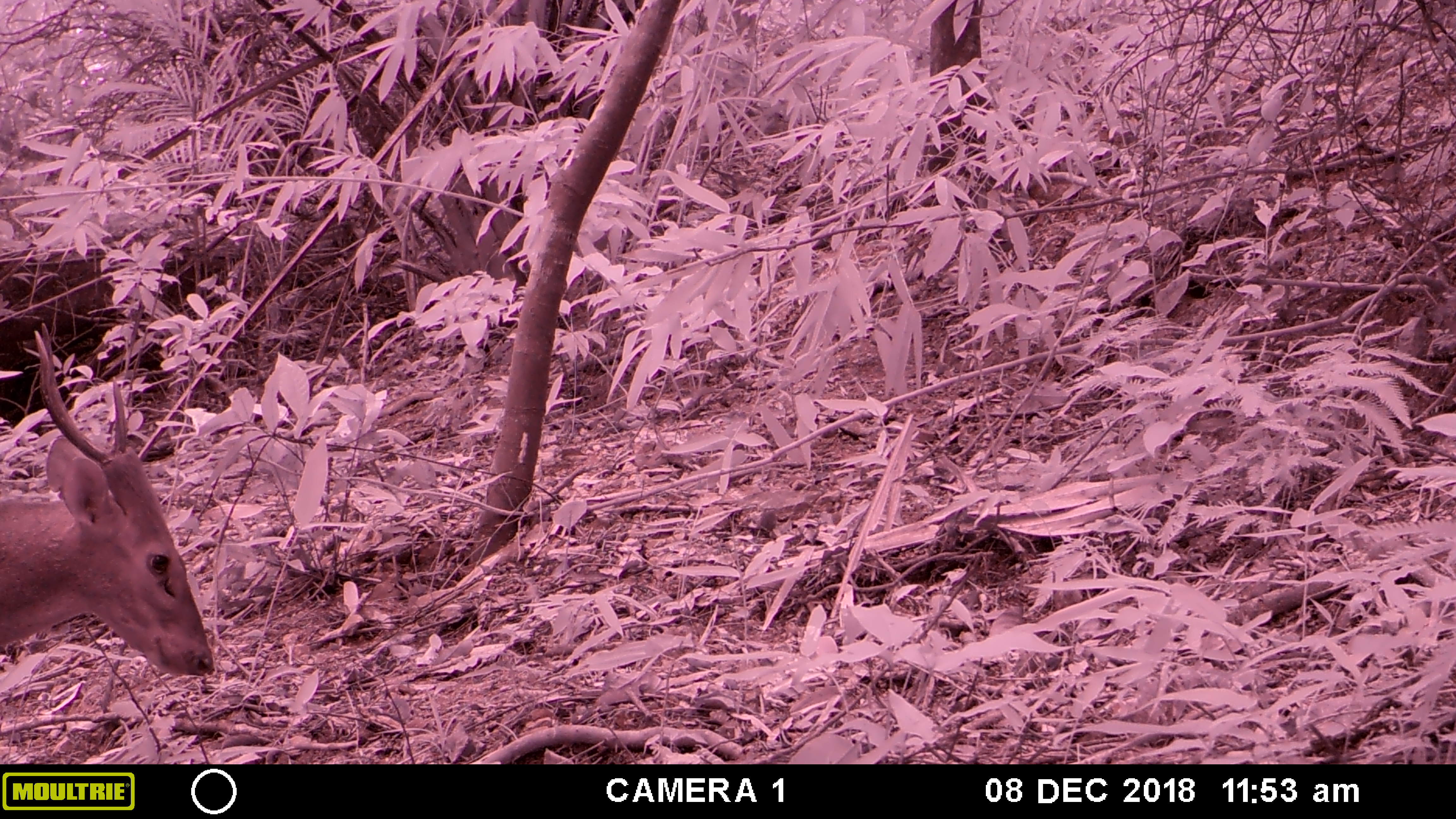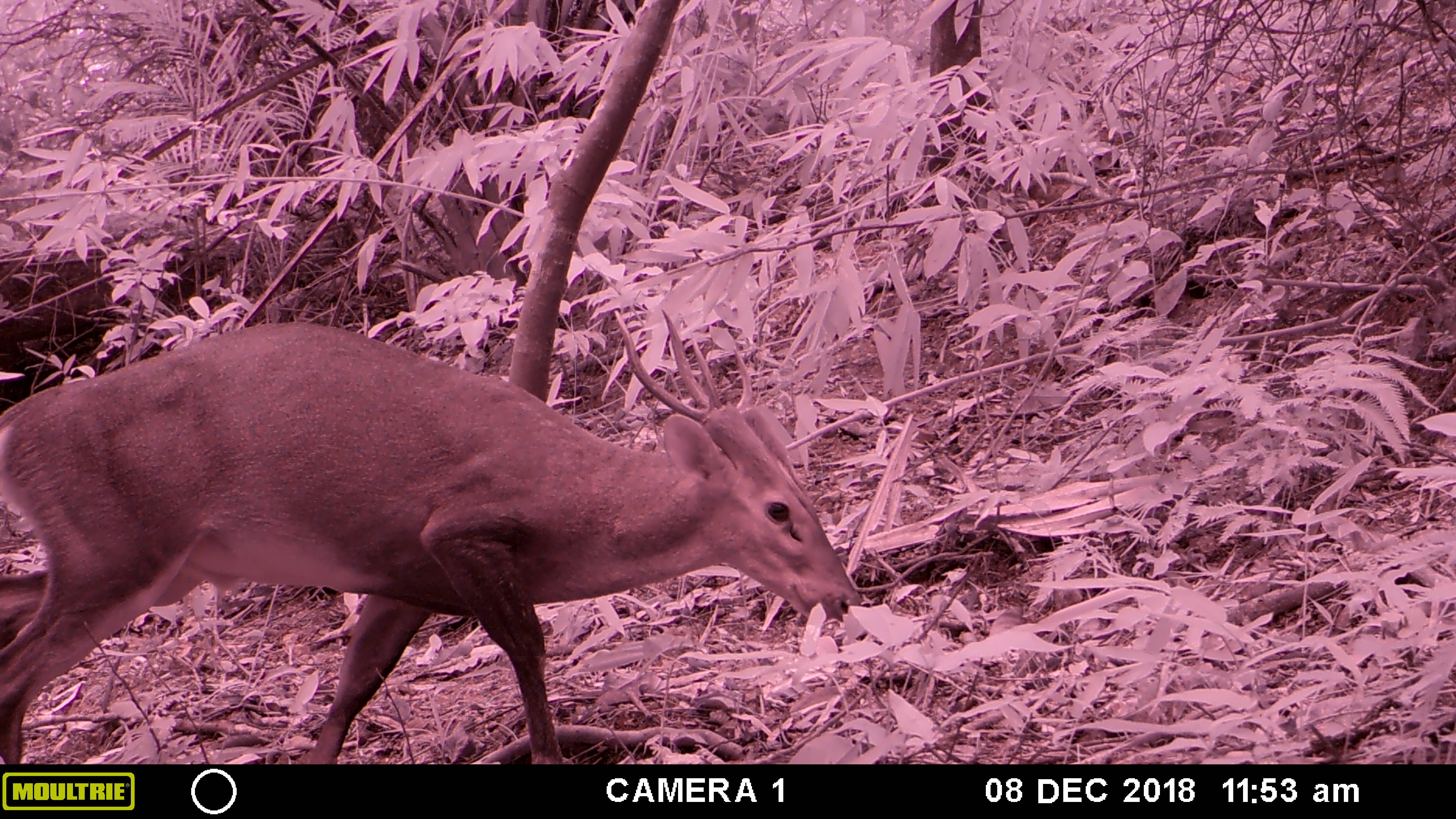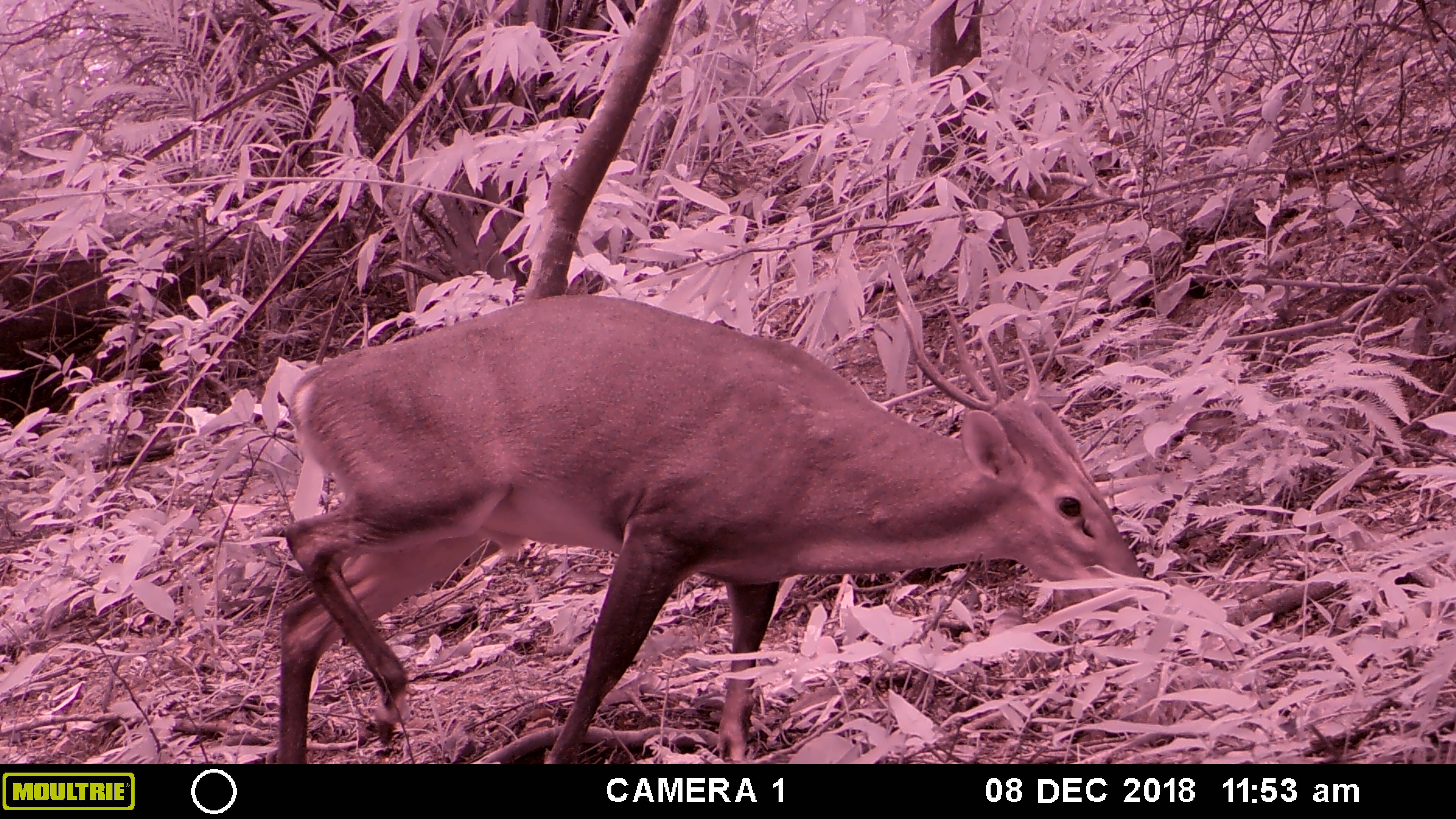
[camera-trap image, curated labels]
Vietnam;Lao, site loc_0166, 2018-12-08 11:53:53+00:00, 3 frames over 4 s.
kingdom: Animalia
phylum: Chordata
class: Mammalia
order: Artiodactyla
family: Cervidae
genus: Muntiacus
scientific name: Muntiacus vuquangensis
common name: large-antlered muntjac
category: large antlered muntjac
Large antlered muntjac (large-antlered muntjac) (Muntiacus vuquangensis). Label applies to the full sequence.